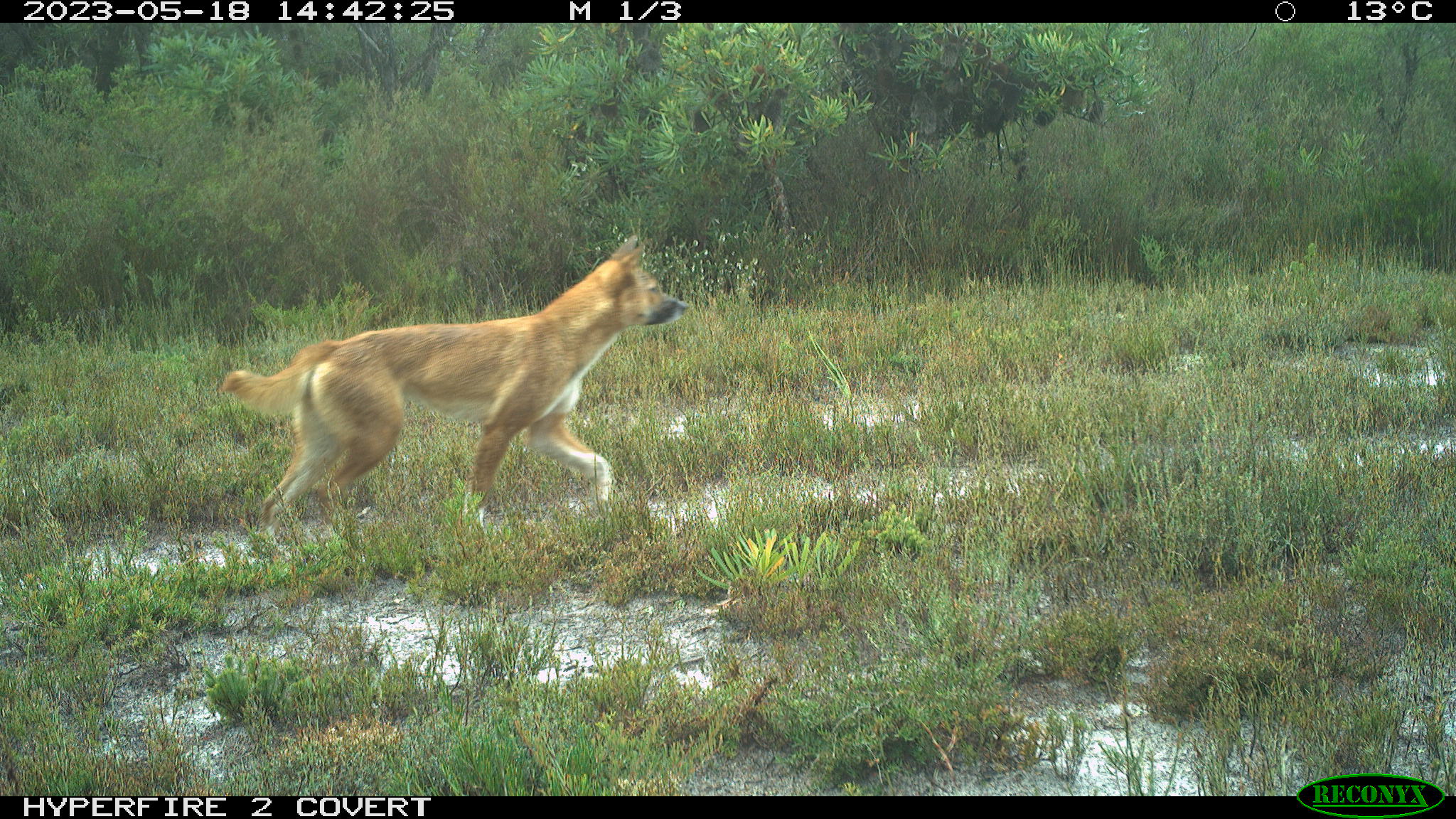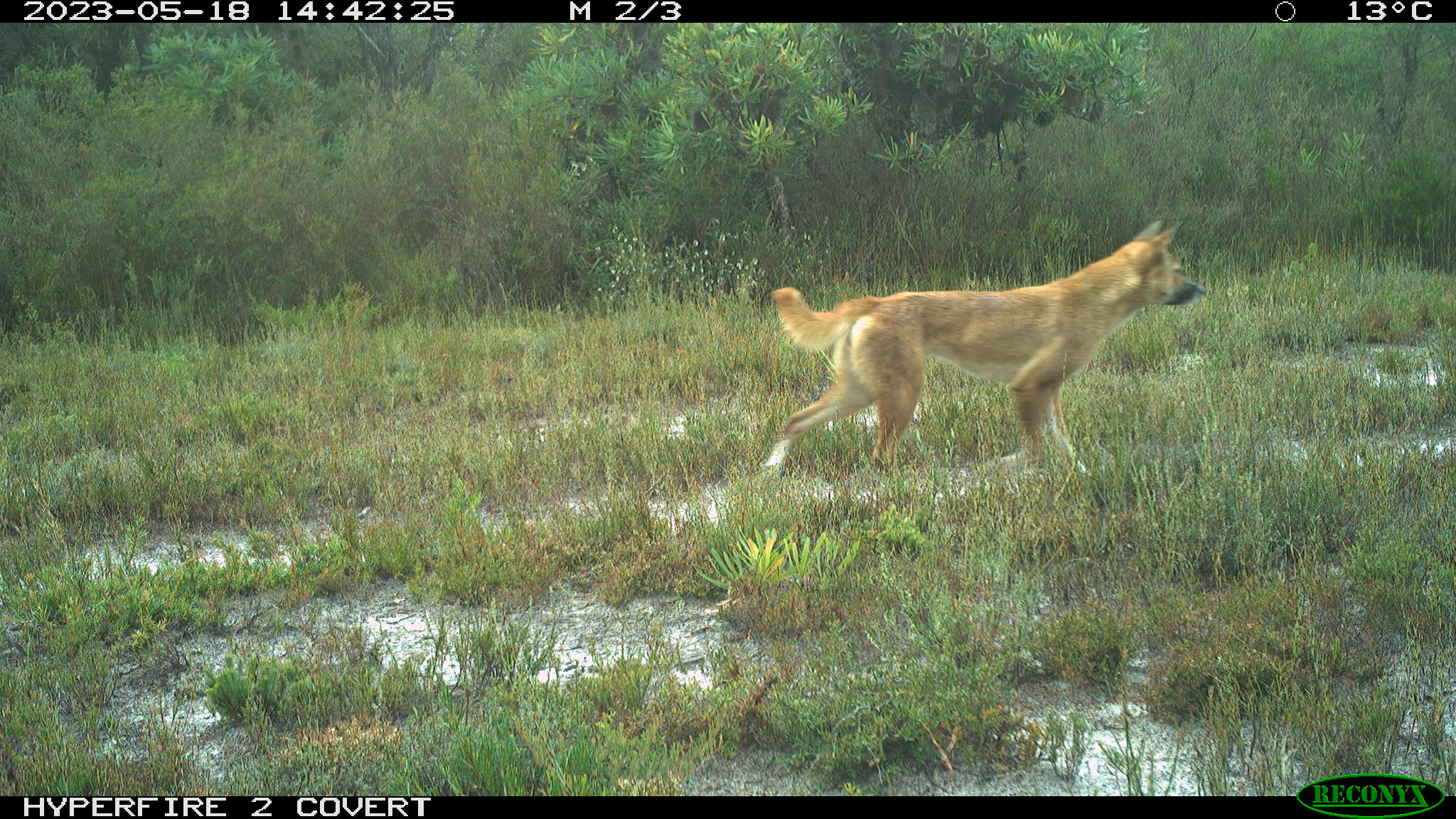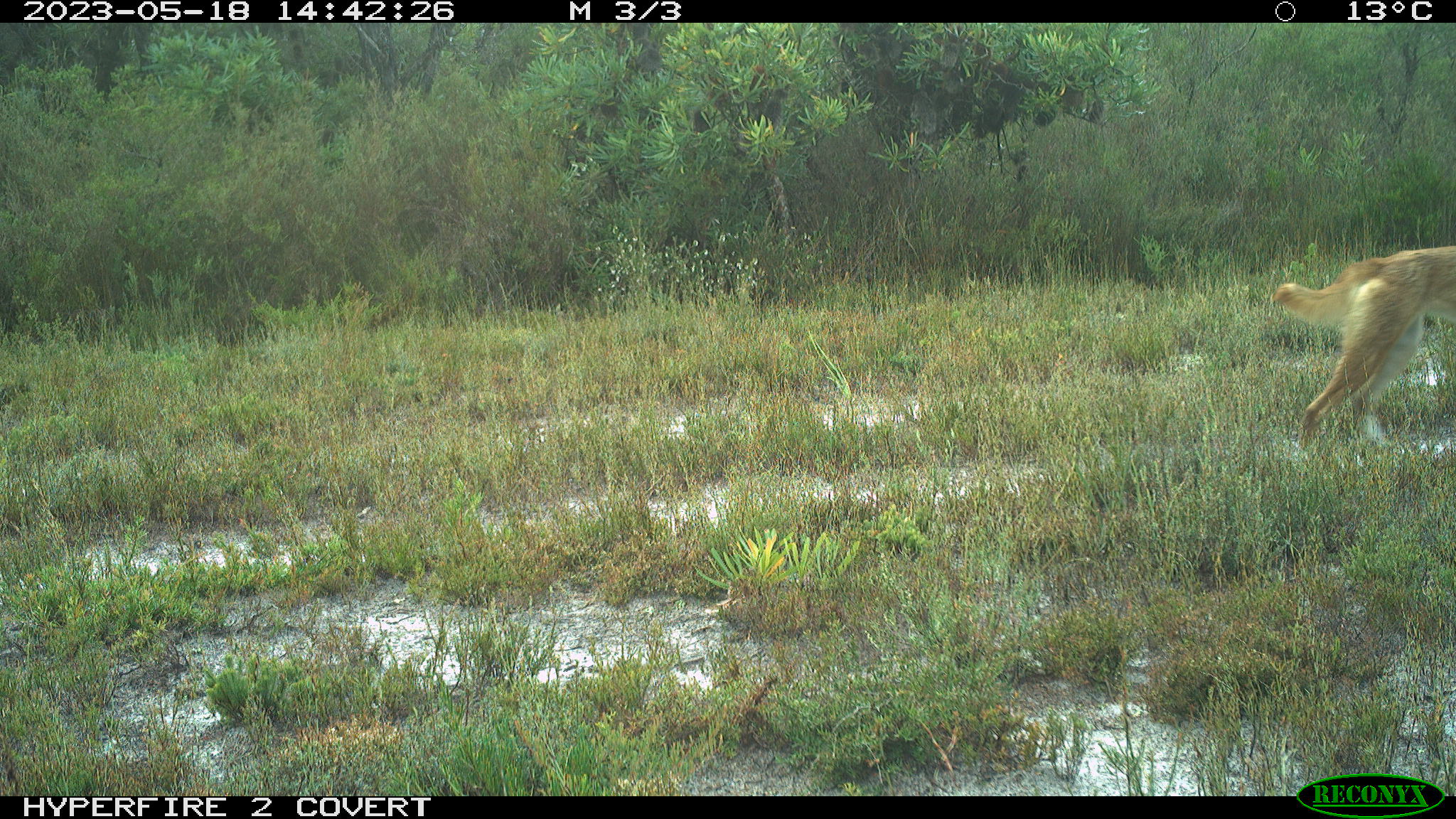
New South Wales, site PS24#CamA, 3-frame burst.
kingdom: Animalia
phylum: Chordata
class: Mammalia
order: Carnivora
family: Canidae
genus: Canis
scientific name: Canis familiaris dingo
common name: dingo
Dingo (Canis familiaris dingo).